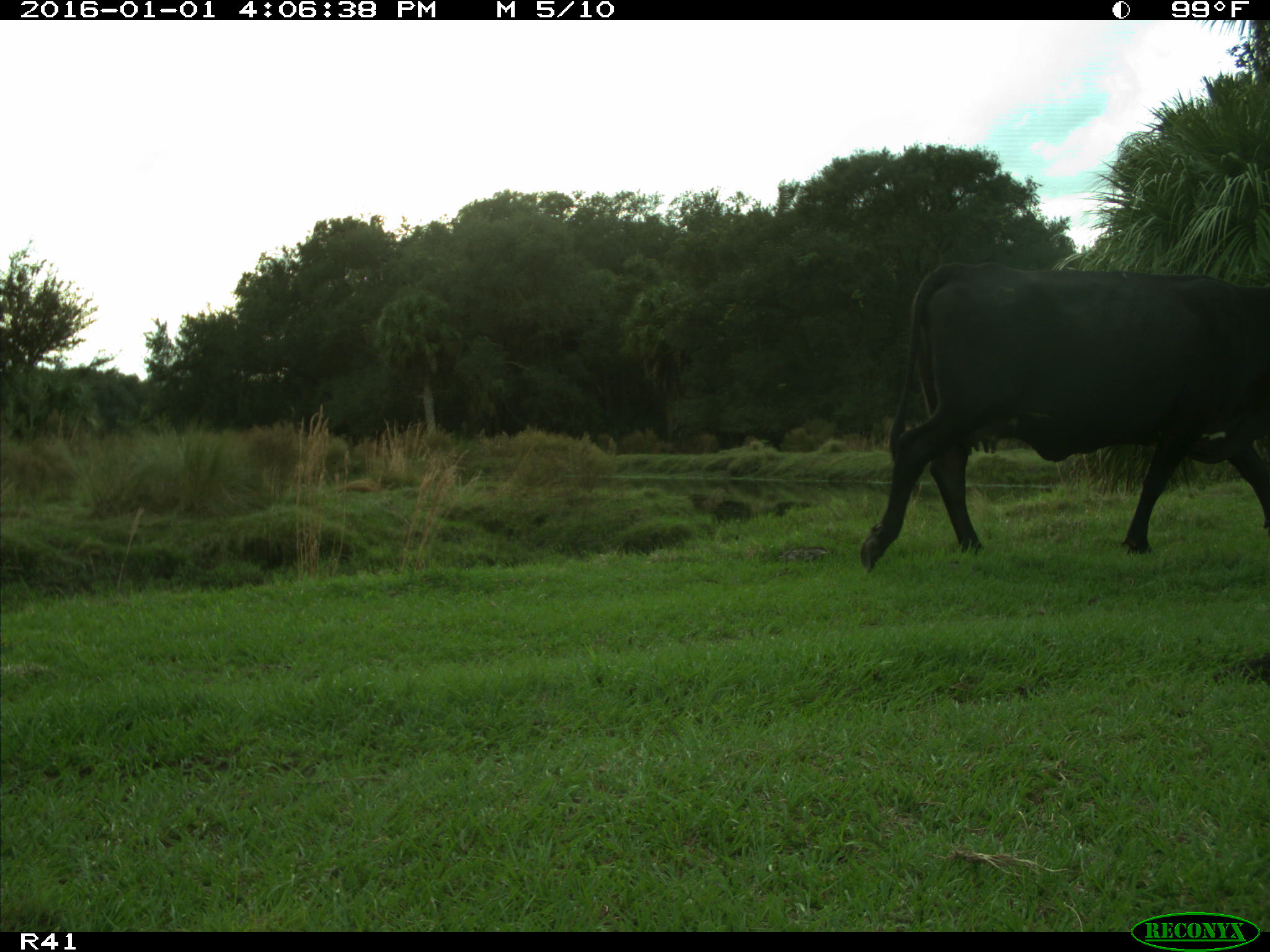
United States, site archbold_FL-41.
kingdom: Animalia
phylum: Chordata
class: Mammalia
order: Artiodactyla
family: Bovidae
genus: Bos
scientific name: Bos taurus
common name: domestic cow